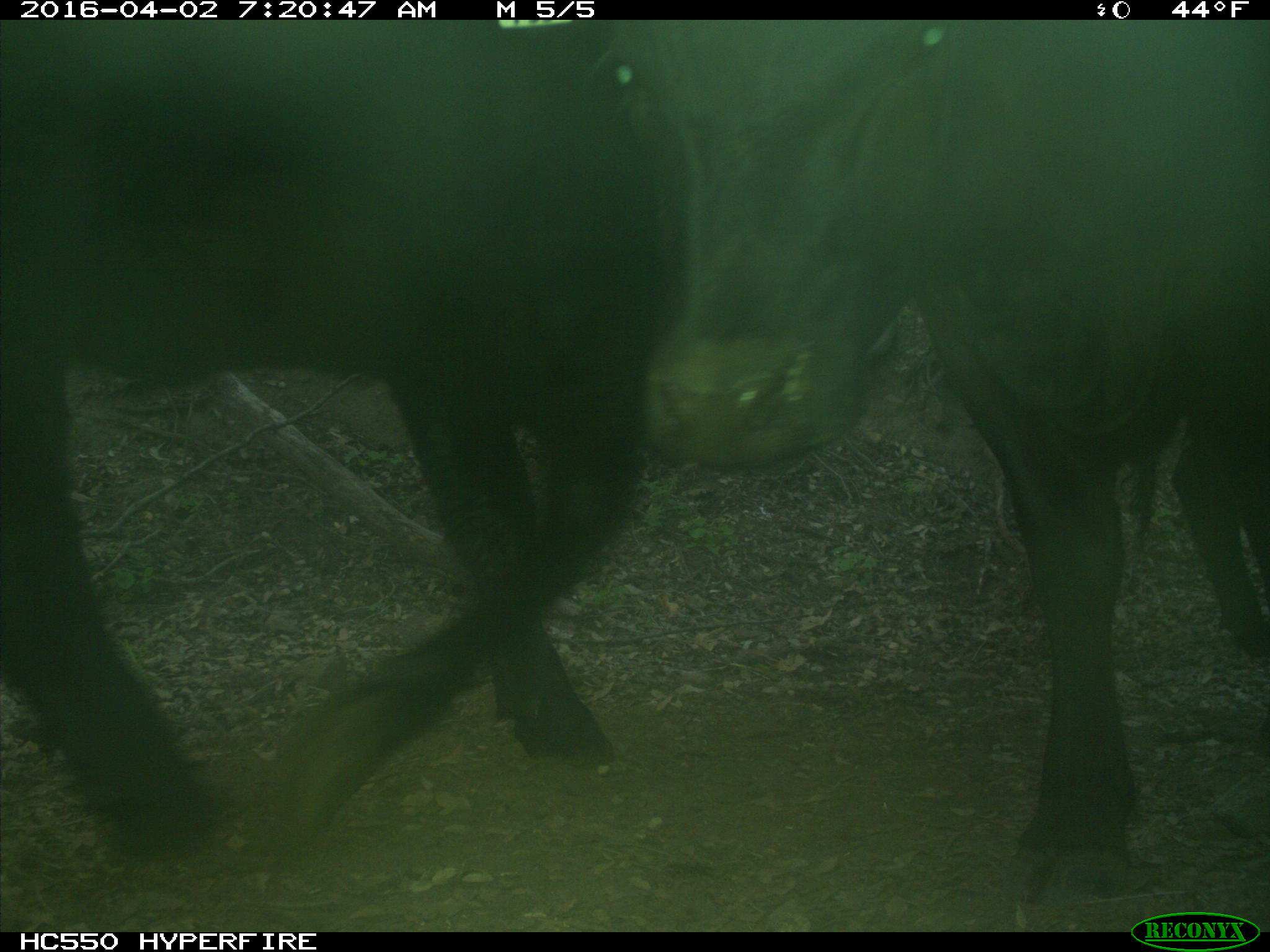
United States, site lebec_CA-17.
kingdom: Animalia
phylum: Chordata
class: Mammalia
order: Artiodactyla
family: Bovidae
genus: Bos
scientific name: Bos taurus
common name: domestic cow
Bos taurus (domestic cow).